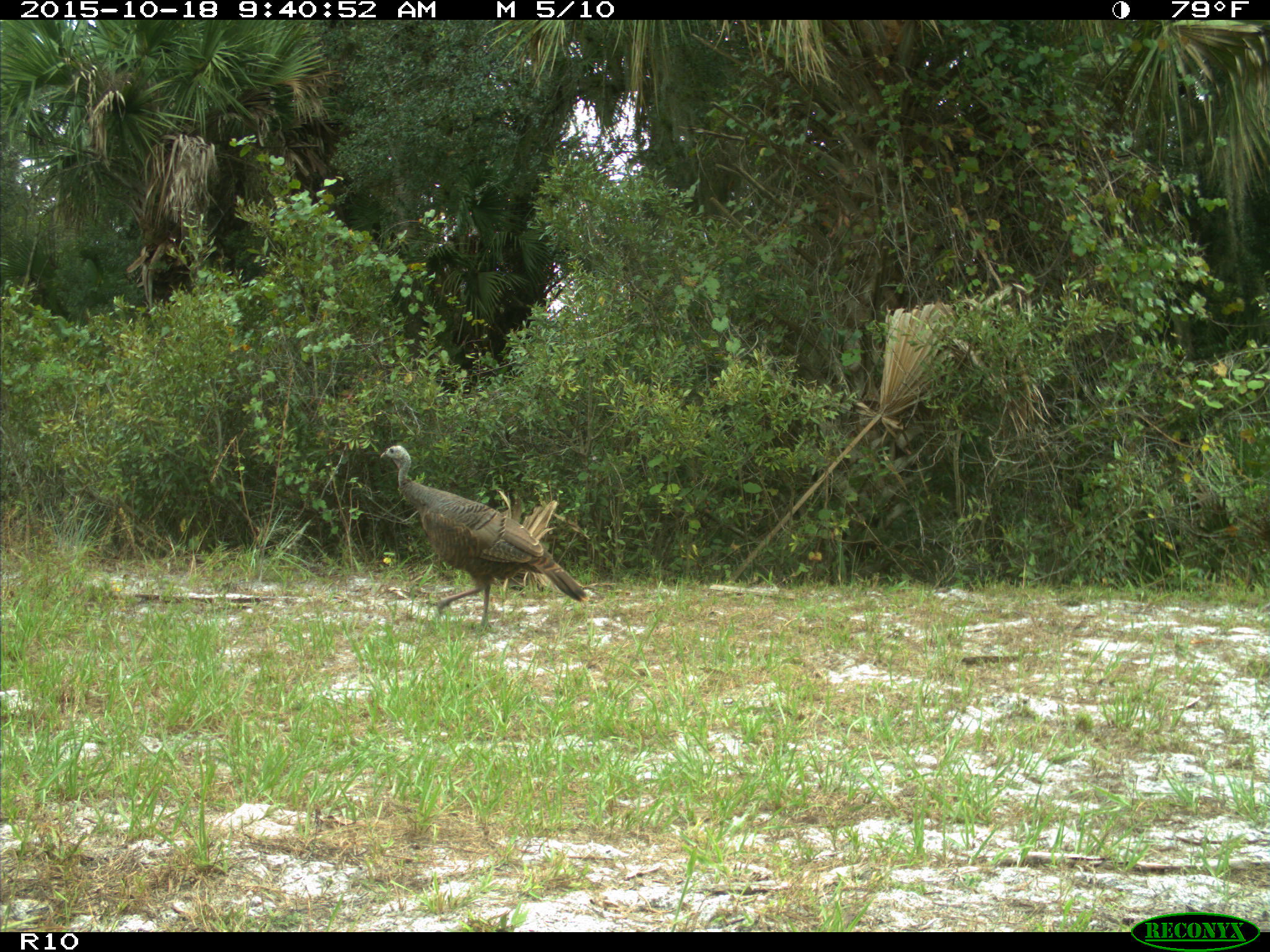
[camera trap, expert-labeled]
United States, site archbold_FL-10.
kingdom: Animalia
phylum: Chordata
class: Aves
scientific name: Aves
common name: birds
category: unidentified bird